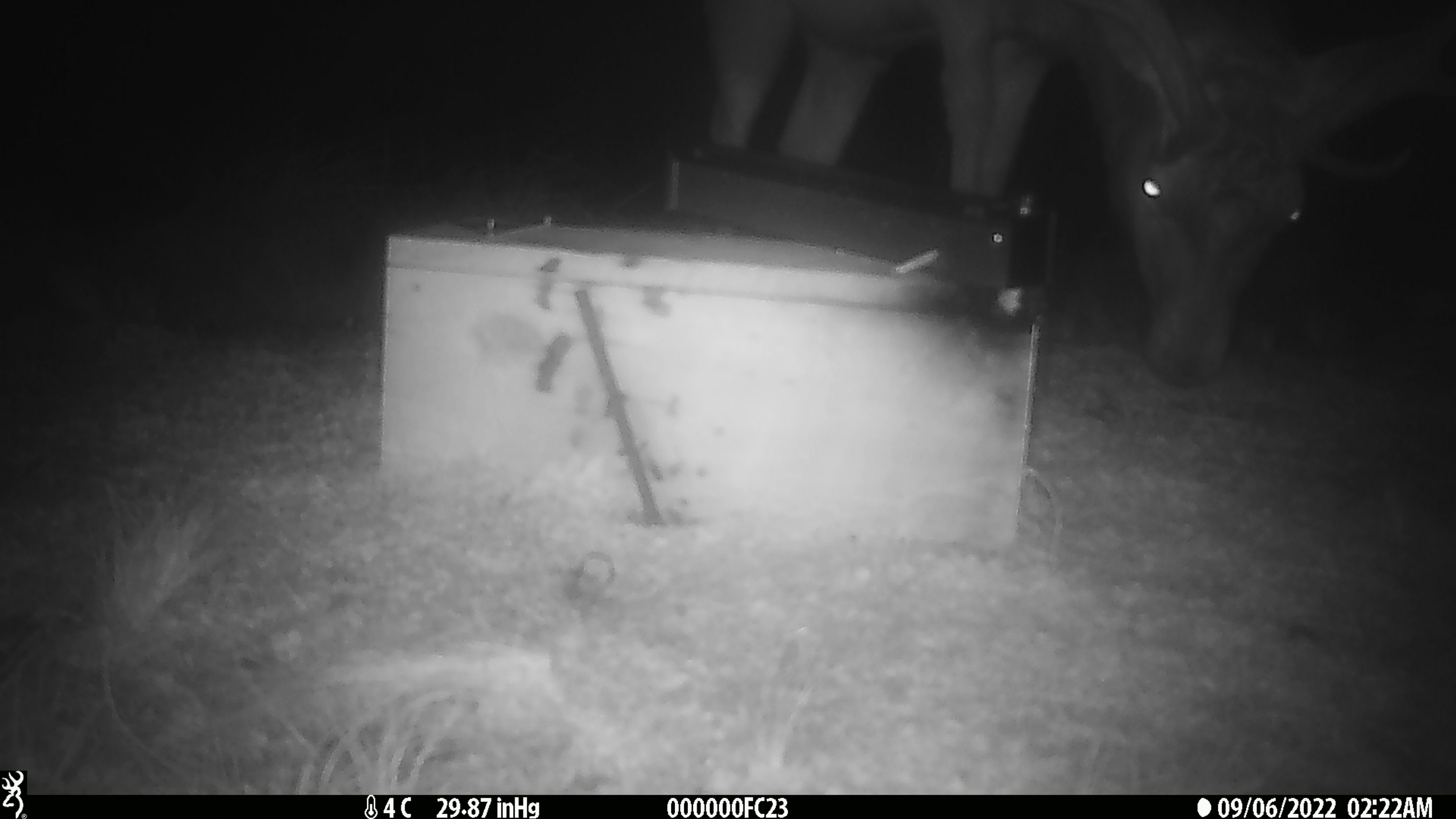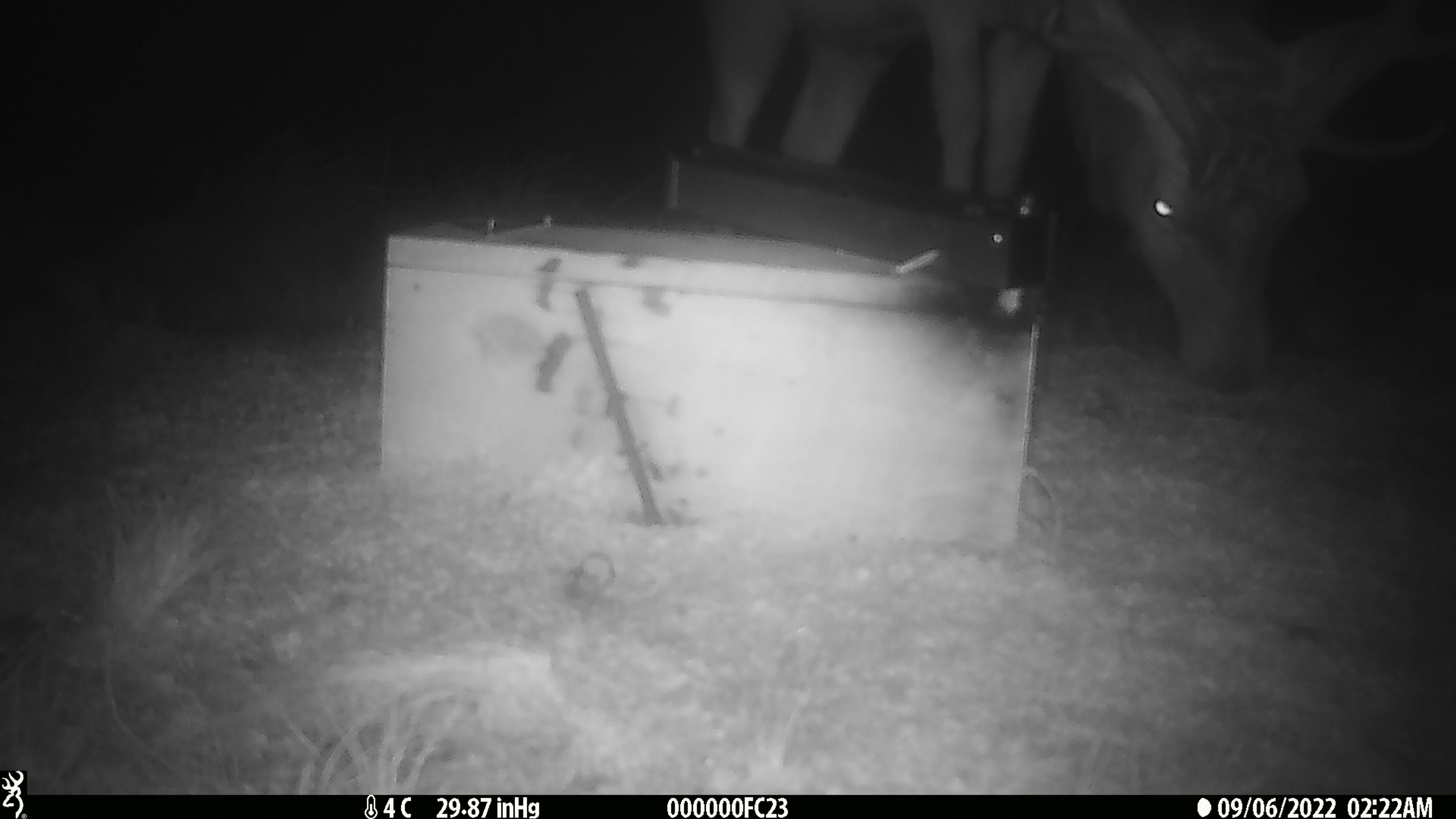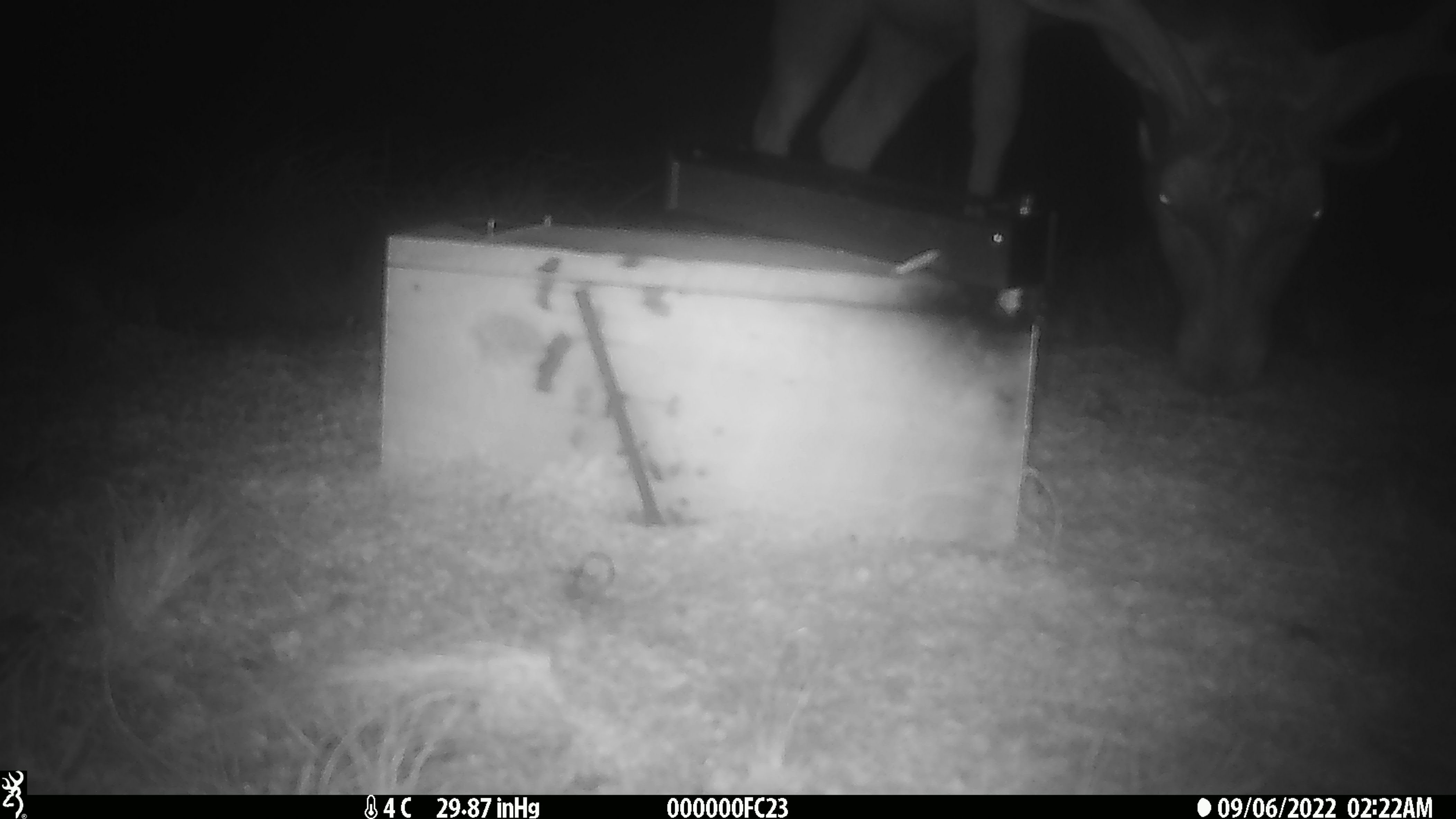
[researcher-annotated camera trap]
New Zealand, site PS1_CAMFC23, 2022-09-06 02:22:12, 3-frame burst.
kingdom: Animalia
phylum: Chordata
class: Mammalia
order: Artiodactyla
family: Cervidae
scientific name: Cervidae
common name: deer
Deer (Cervidae).